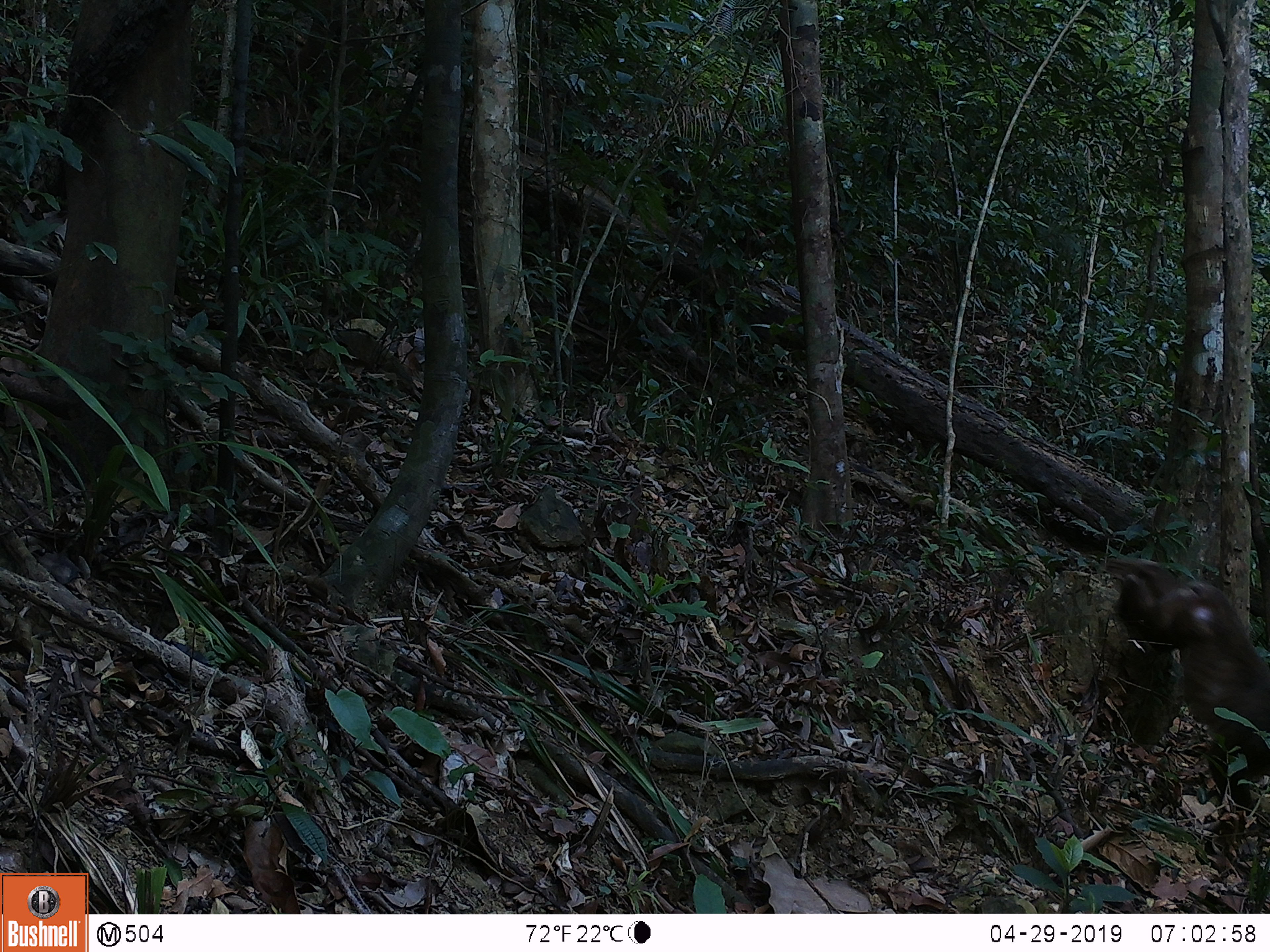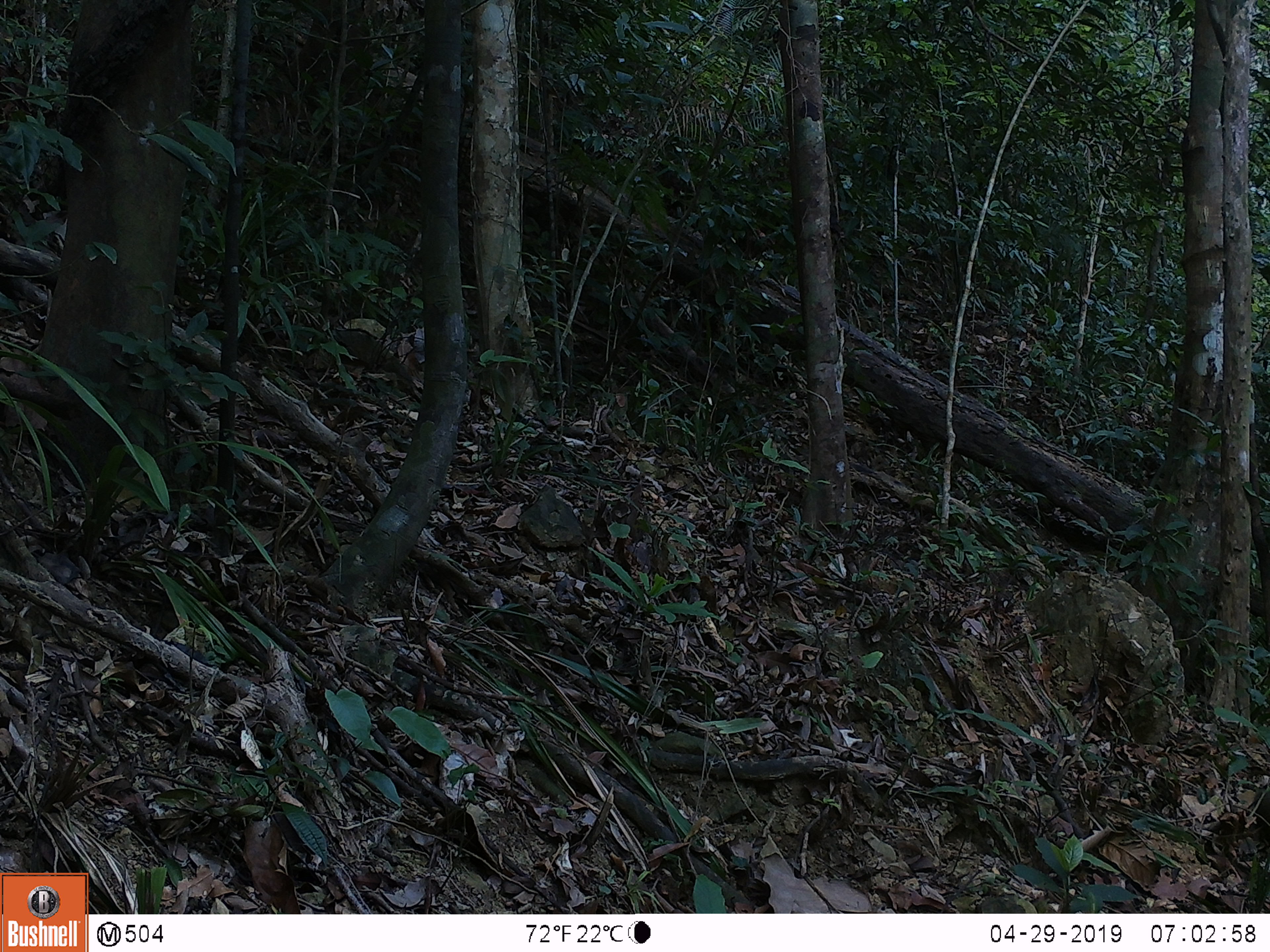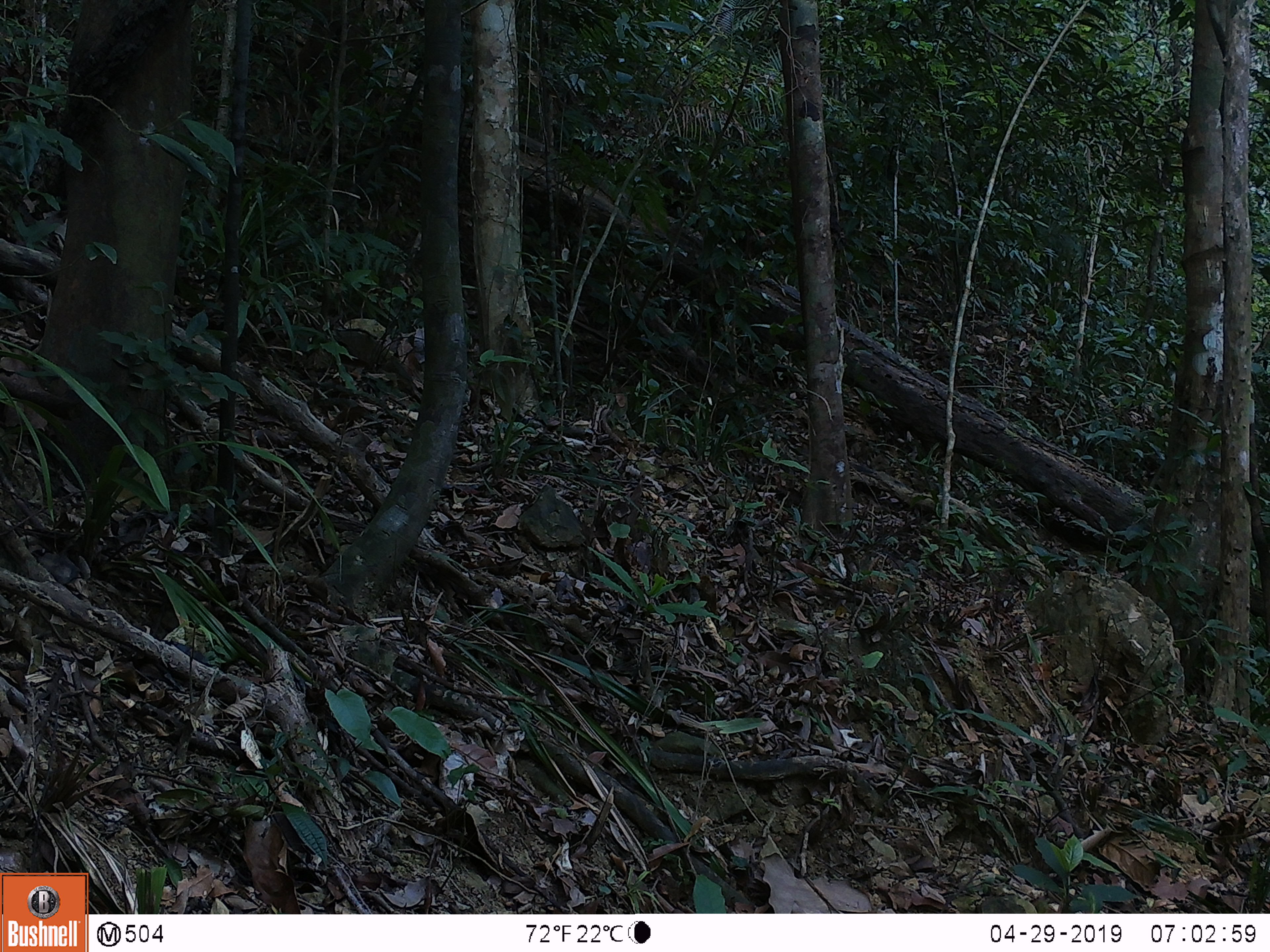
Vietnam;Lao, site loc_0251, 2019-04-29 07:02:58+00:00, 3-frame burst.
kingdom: Animalia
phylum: Chordata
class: Mammalia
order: Primates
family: Cercopithecidae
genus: Macaca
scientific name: Macaca arctoides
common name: stump-tailed macaque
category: stump tailed macaque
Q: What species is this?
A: Stump tailed macaque (stump-tailed macaque) (Macaca arctoides).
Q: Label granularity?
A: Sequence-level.